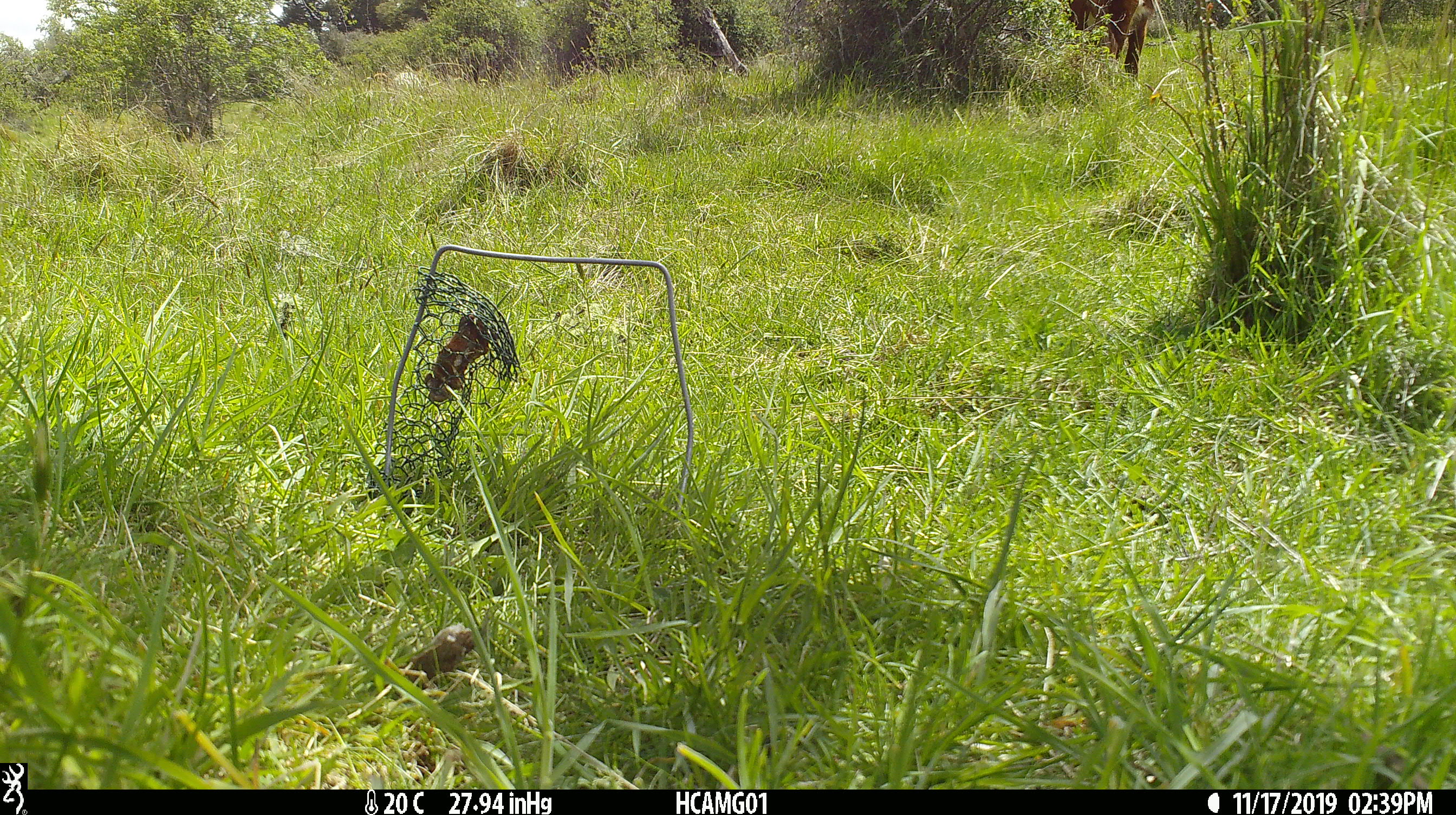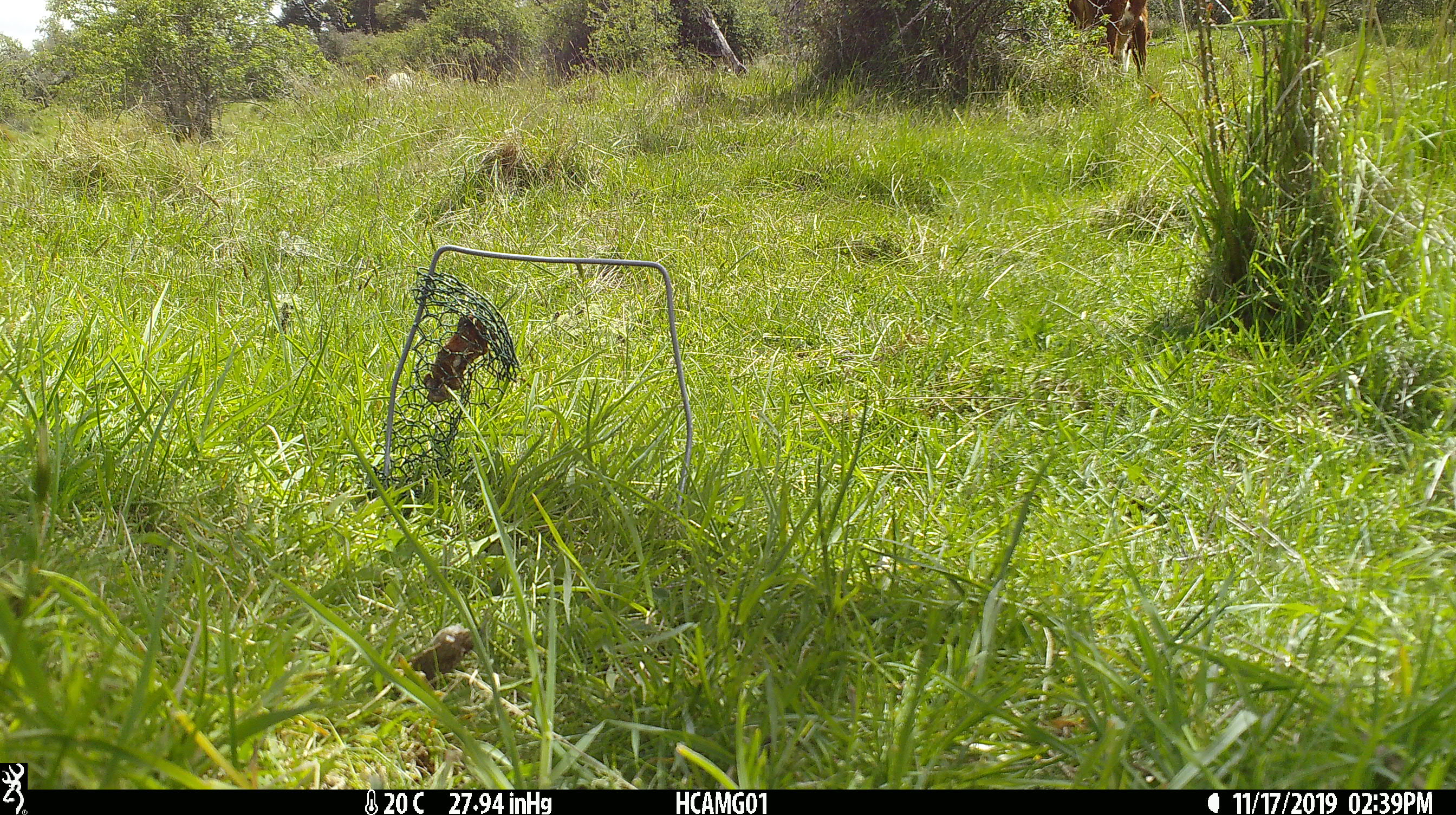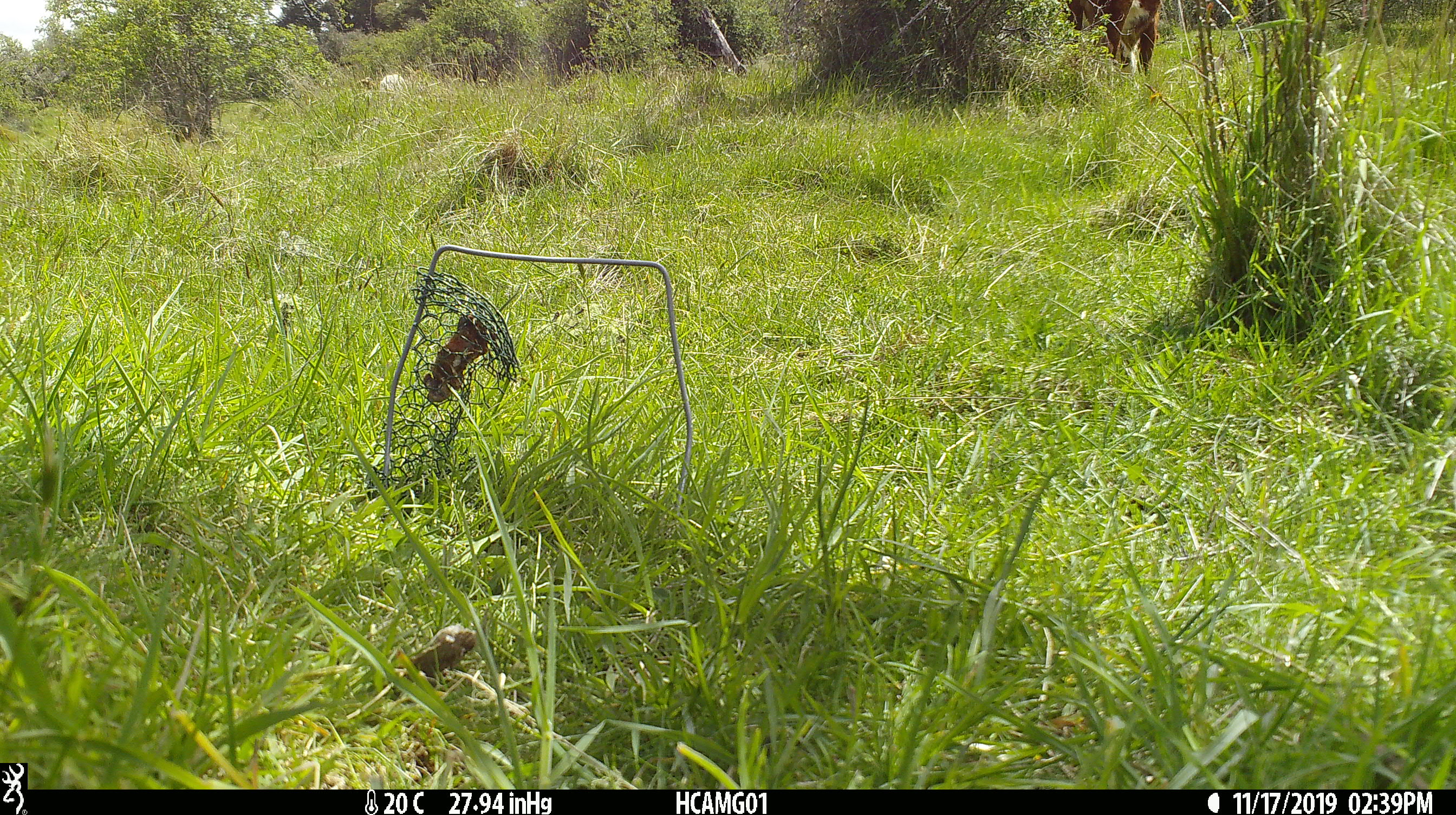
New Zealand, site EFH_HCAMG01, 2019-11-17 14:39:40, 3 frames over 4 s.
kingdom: Animalia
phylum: Chordata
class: Mammalia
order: Artiodactyla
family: Bovidae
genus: Bos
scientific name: Bos taurus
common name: domestic cow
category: cow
Cow (domestic cow) (Bos taurus).